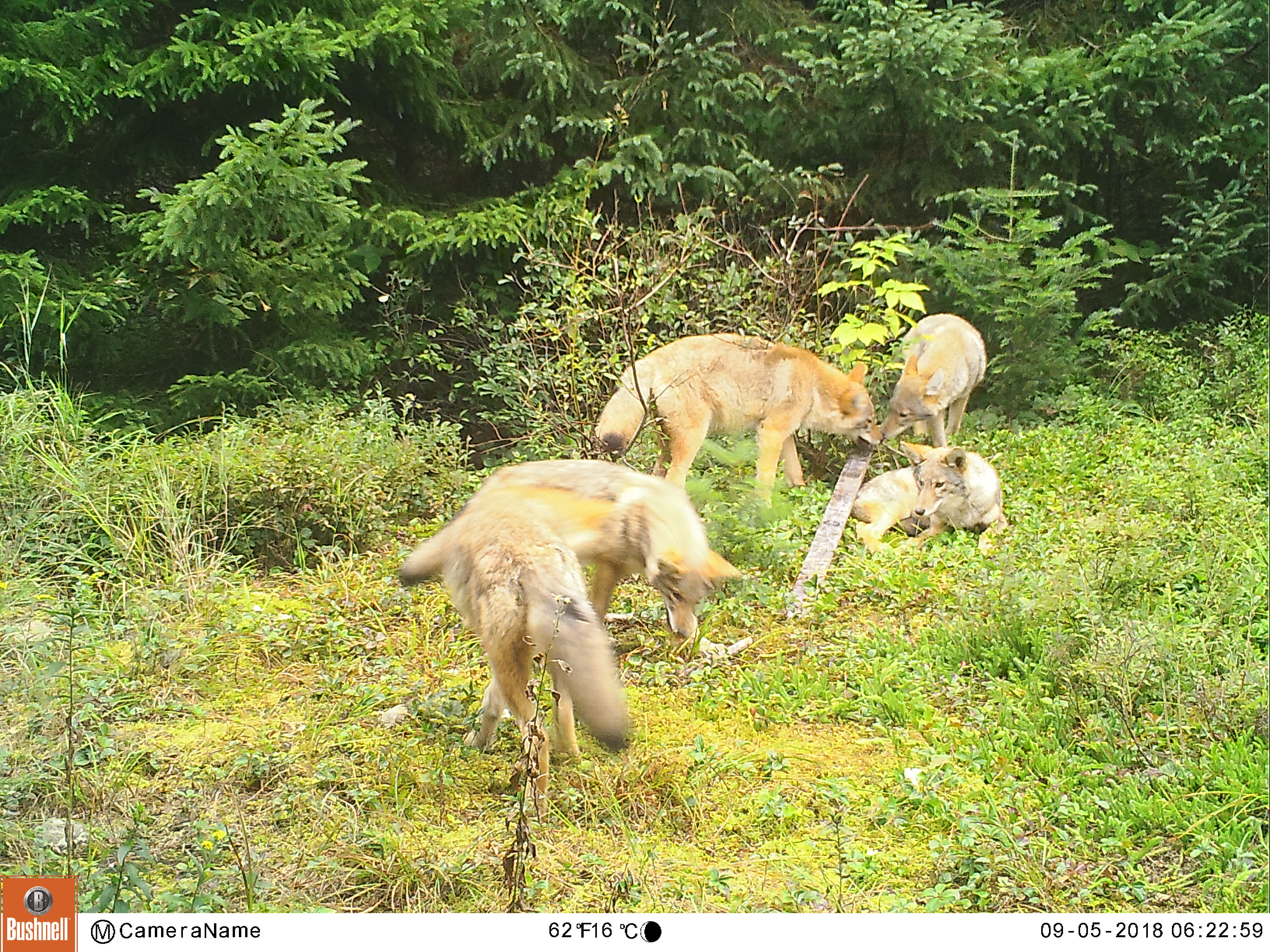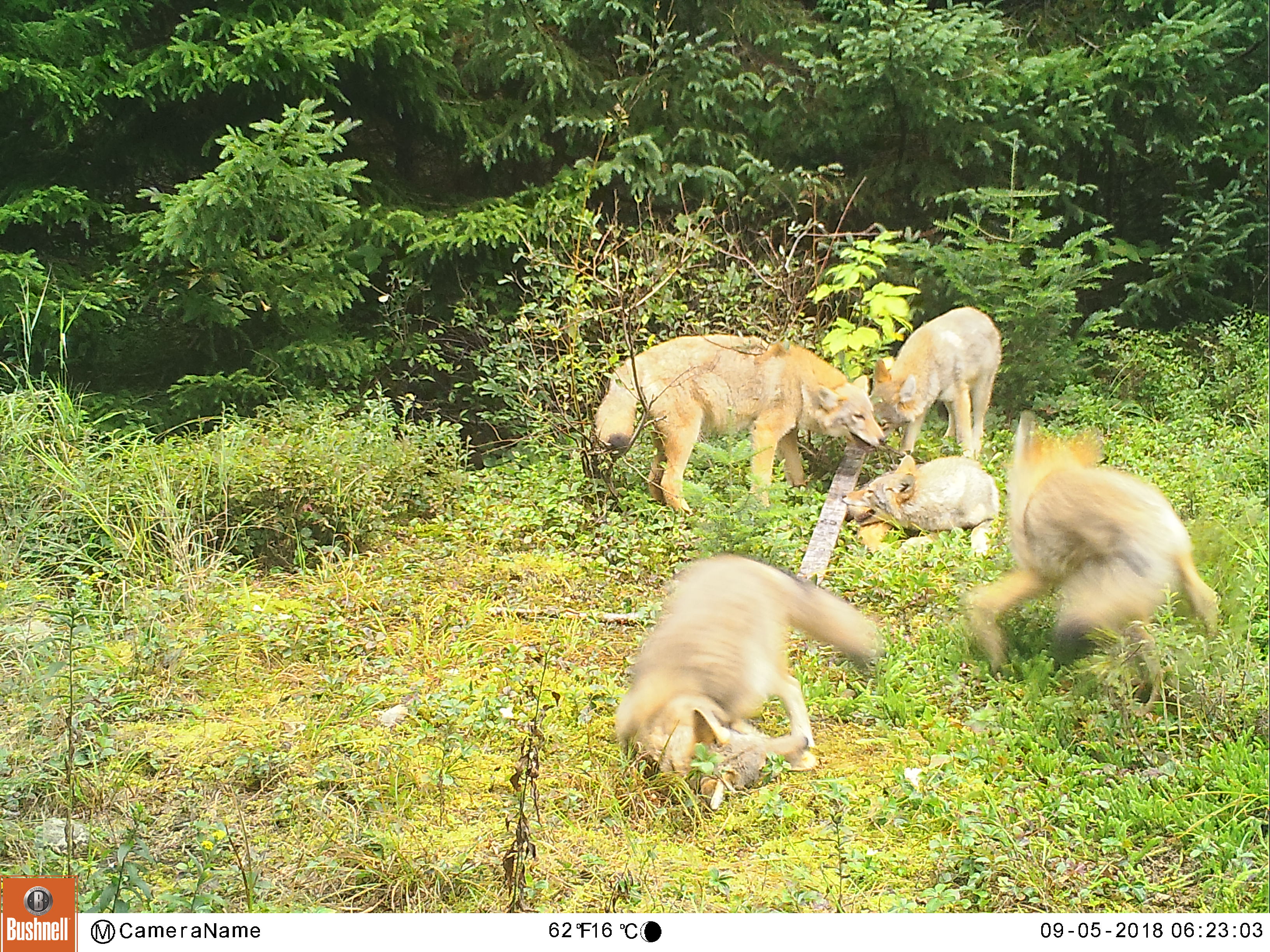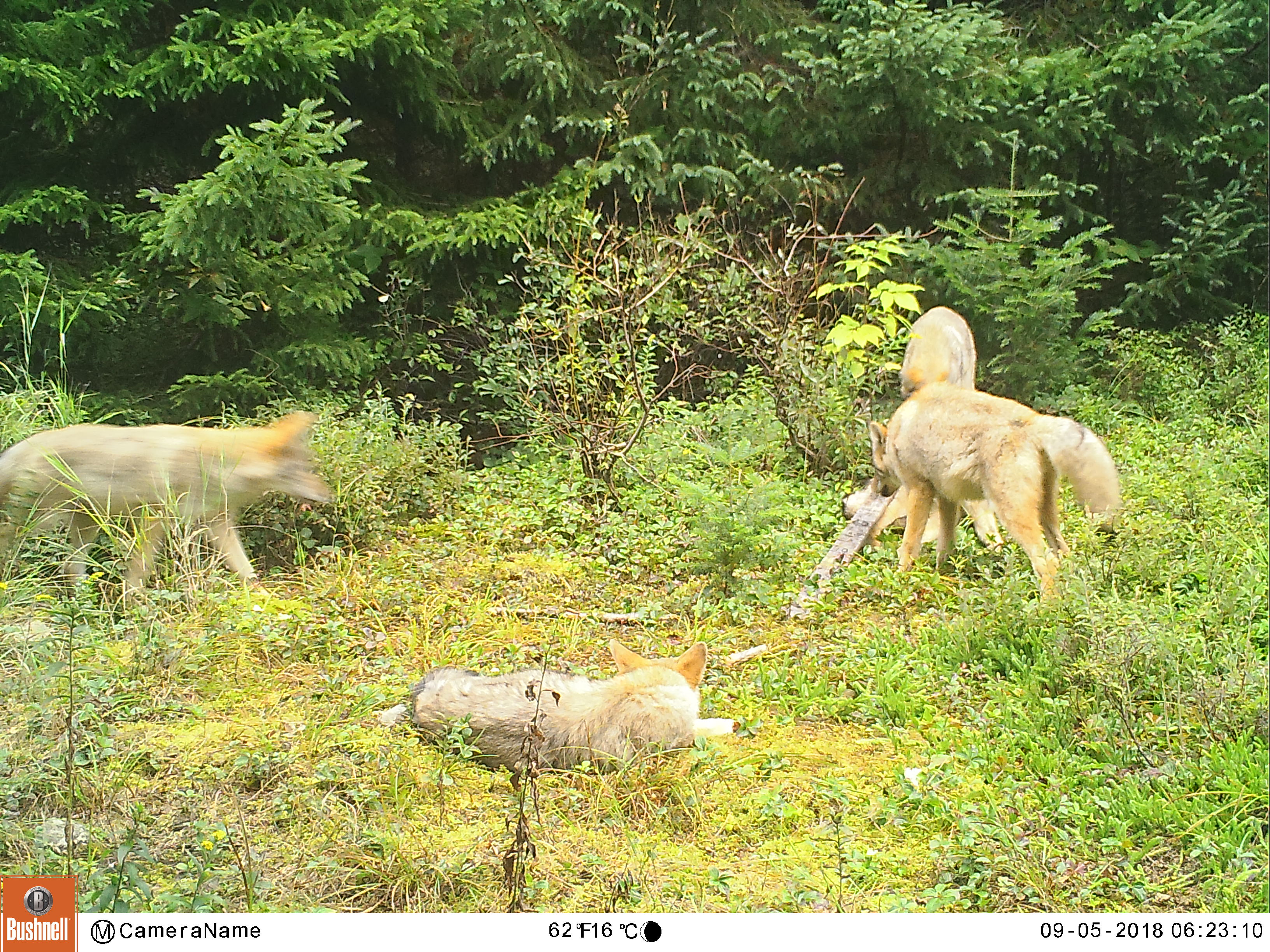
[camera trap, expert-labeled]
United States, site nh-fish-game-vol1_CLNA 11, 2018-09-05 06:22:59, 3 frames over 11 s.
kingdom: Animalia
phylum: Chordata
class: Mammalia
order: Carnivora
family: Canidae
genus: Canis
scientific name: Canis latrans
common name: coyote